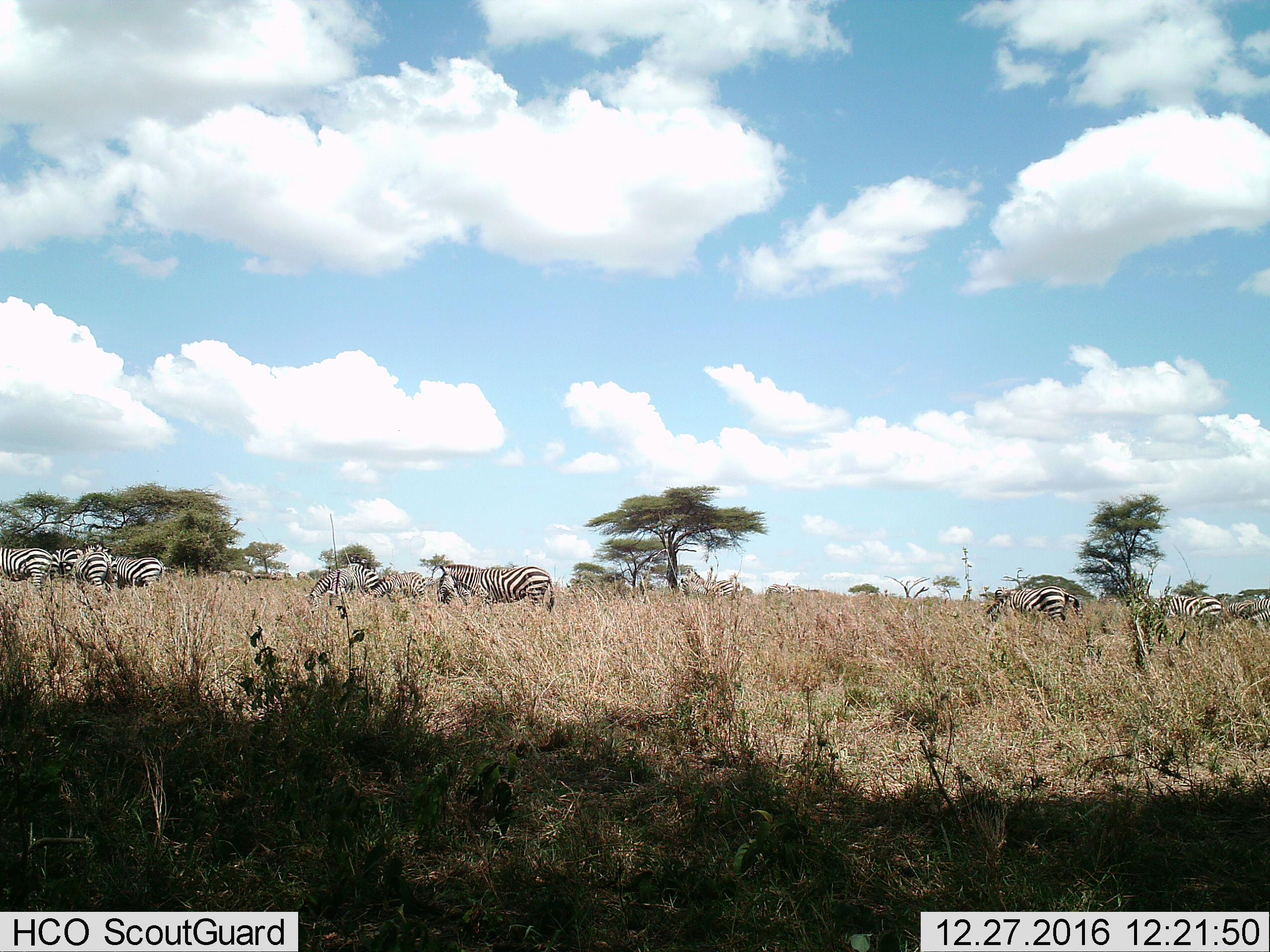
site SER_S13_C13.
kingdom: Animalia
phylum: Chordata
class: Mammalia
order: Perissodactyla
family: Equidae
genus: Equus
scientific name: Equus quagga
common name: plains zebra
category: zebraplains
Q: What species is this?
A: Zebraplains (plains zebra) (Equus quagga).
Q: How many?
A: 11-50.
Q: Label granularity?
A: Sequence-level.